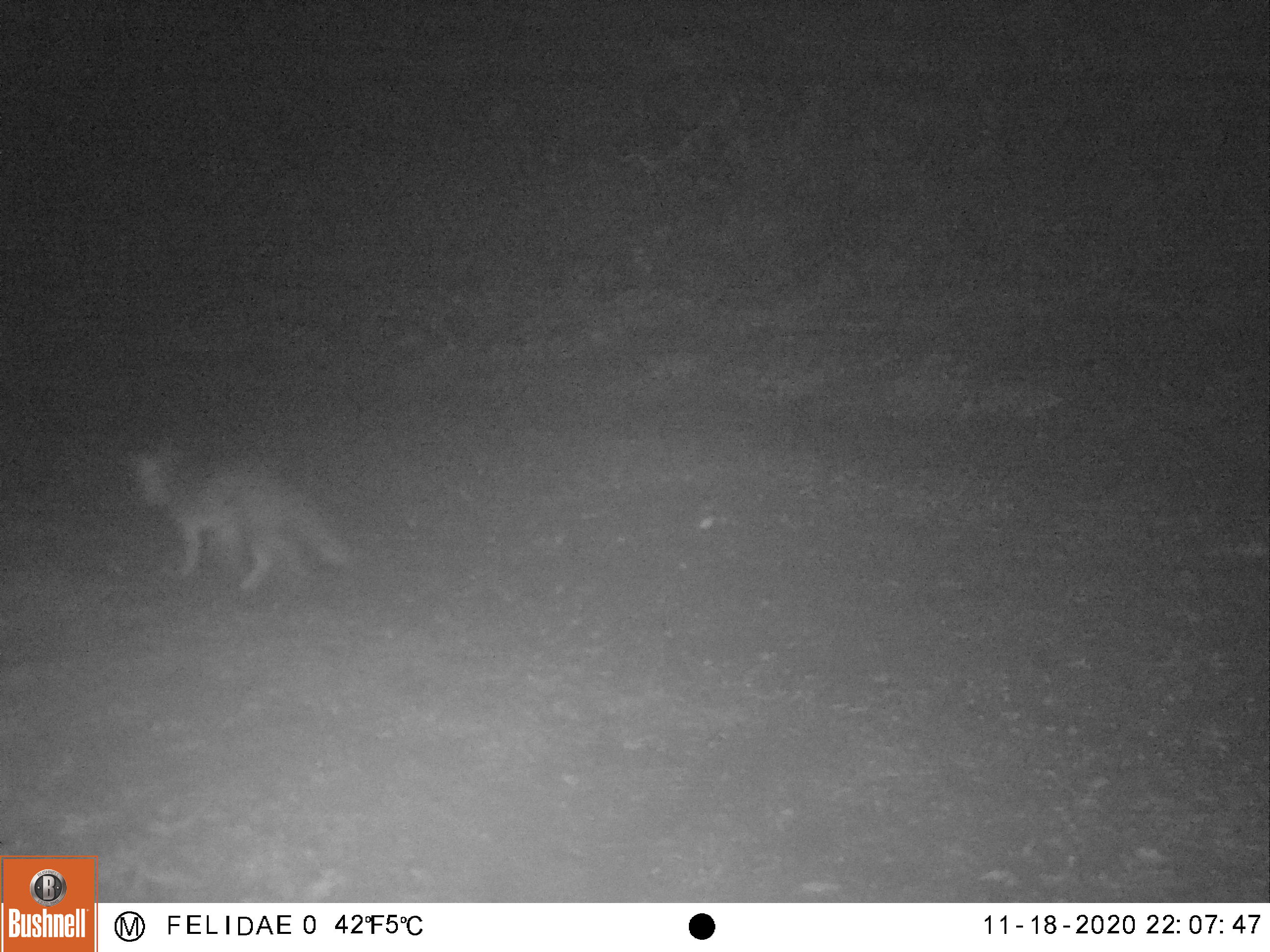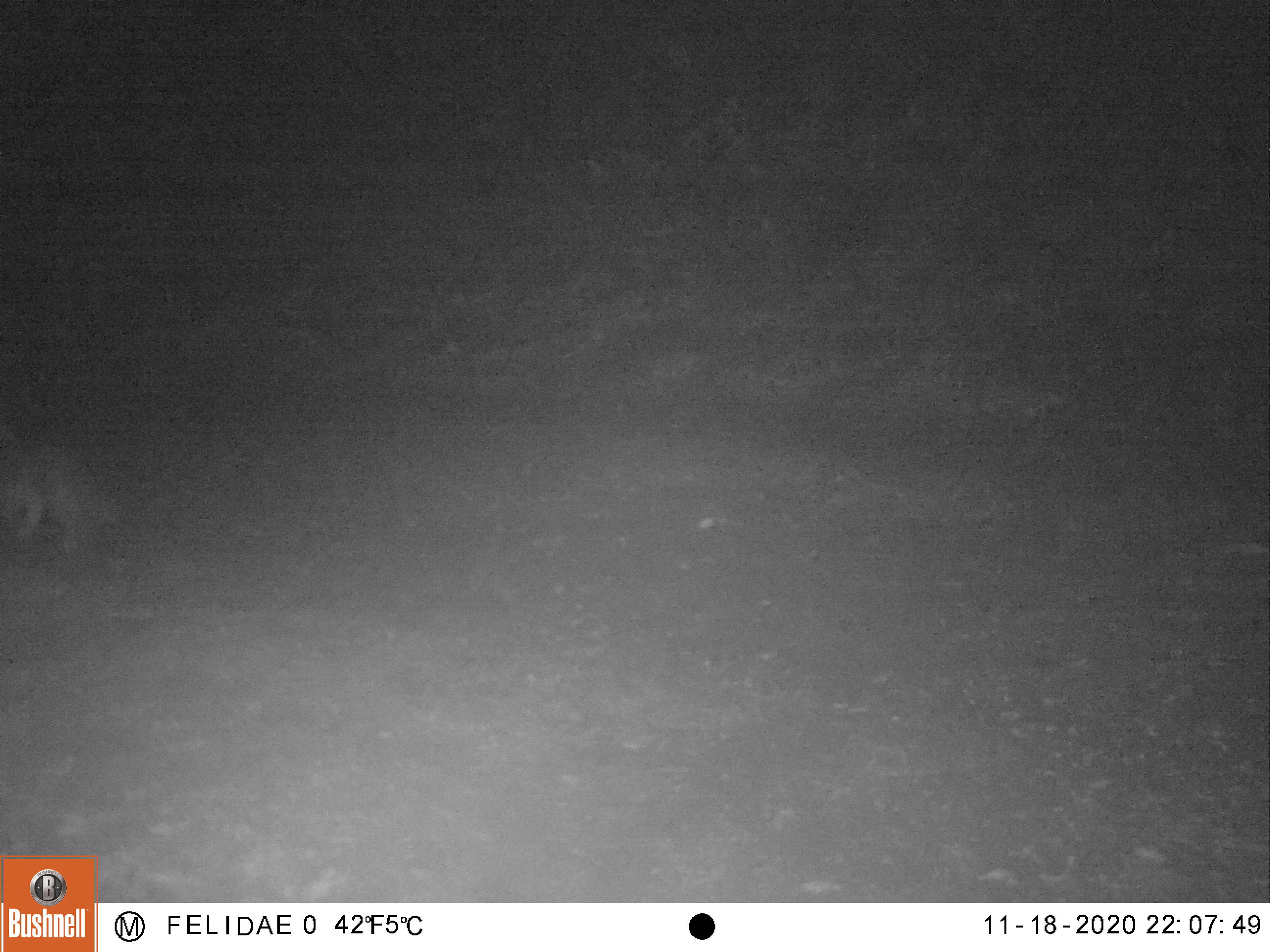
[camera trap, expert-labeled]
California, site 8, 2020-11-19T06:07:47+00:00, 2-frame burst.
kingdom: Animalia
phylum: Chordata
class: Mammalia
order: Carnivora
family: Canidae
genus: Urocyon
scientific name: Urocyon cinereoargenteus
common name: gray fox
Gray fox (Urocyon cinereoargenteus).